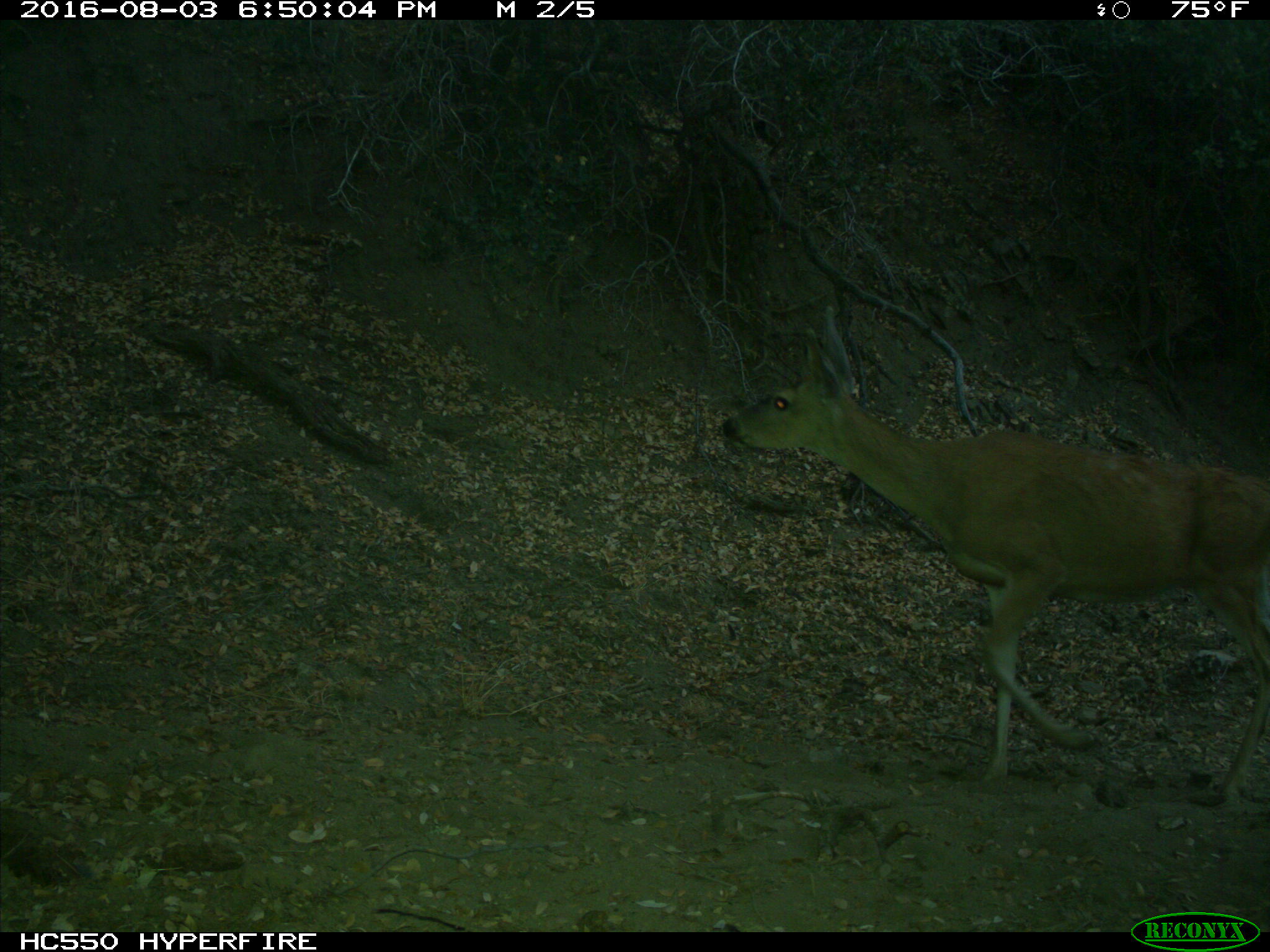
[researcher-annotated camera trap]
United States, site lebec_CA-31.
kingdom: Animalia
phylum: Chordata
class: Mammalia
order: Artiodactyla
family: Cervidae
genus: Odocoileus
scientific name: Odocoileus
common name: deer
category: unidentified deer